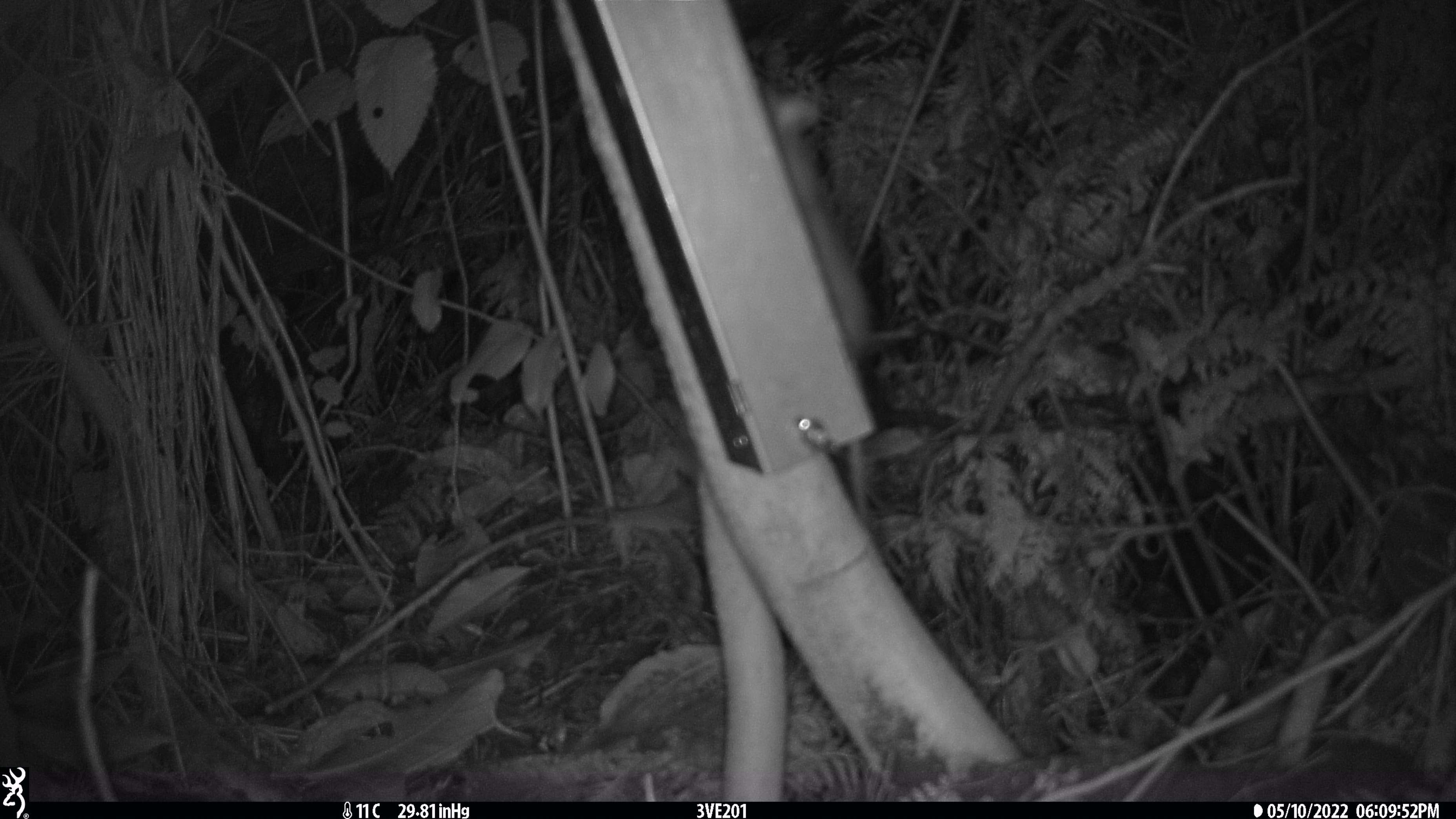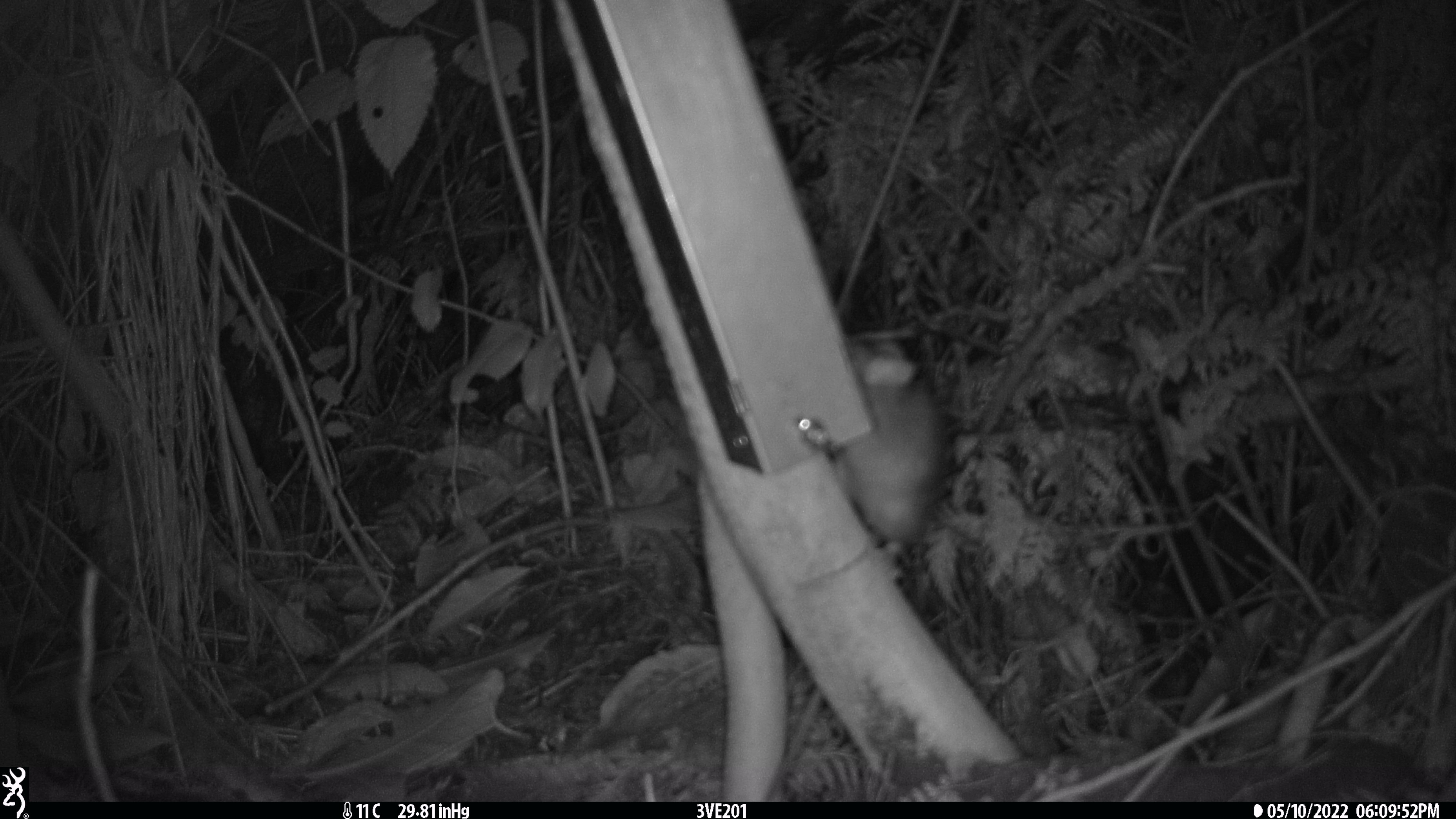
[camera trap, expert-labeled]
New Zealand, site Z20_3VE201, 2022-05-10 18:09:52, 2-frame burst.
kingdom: Animalia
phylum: Chordata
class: Mammalia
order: Rodentia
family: Muridae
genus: Rattus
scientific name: Rattus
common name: rat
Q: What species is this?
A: Rat (Rattus).